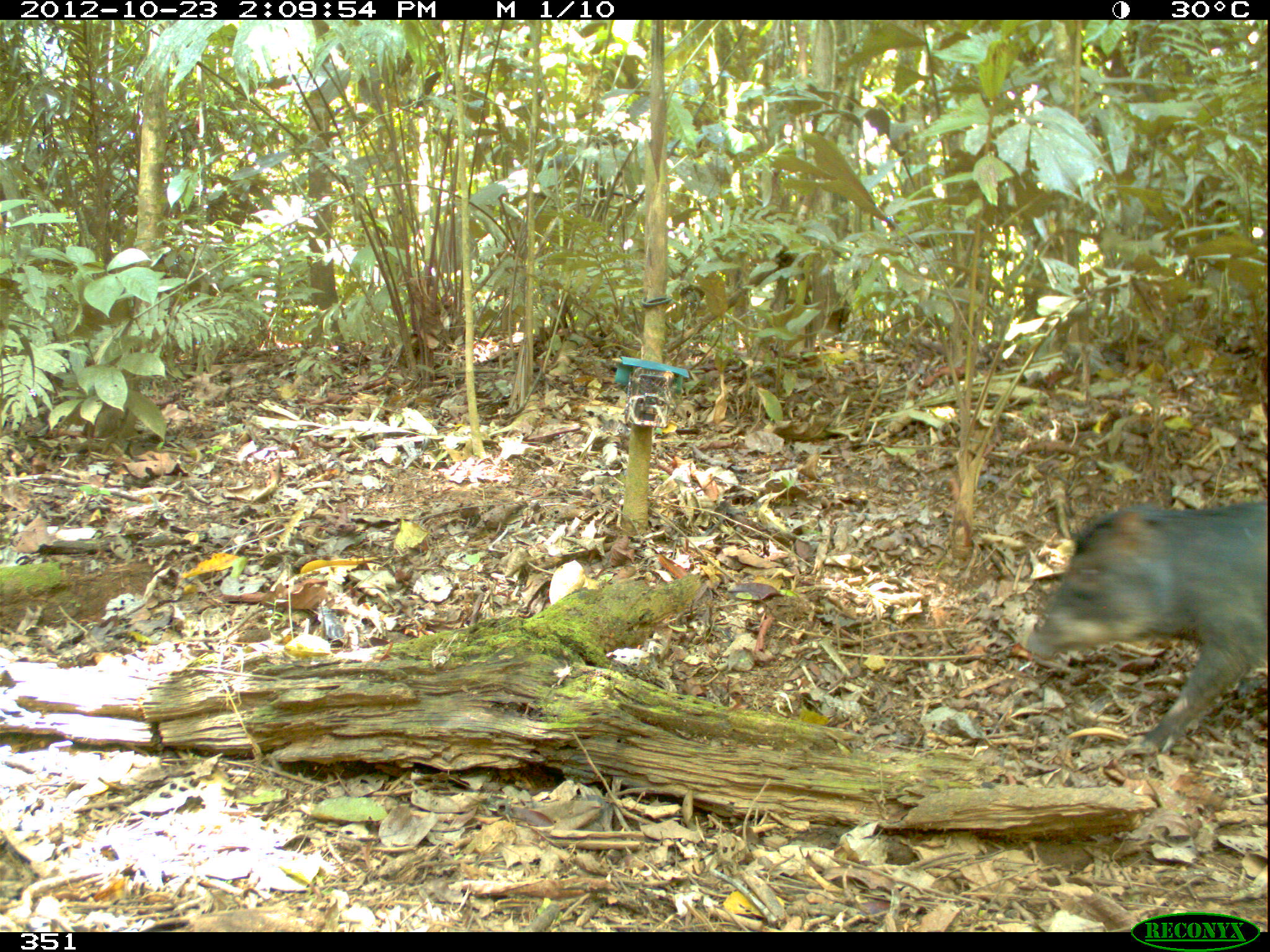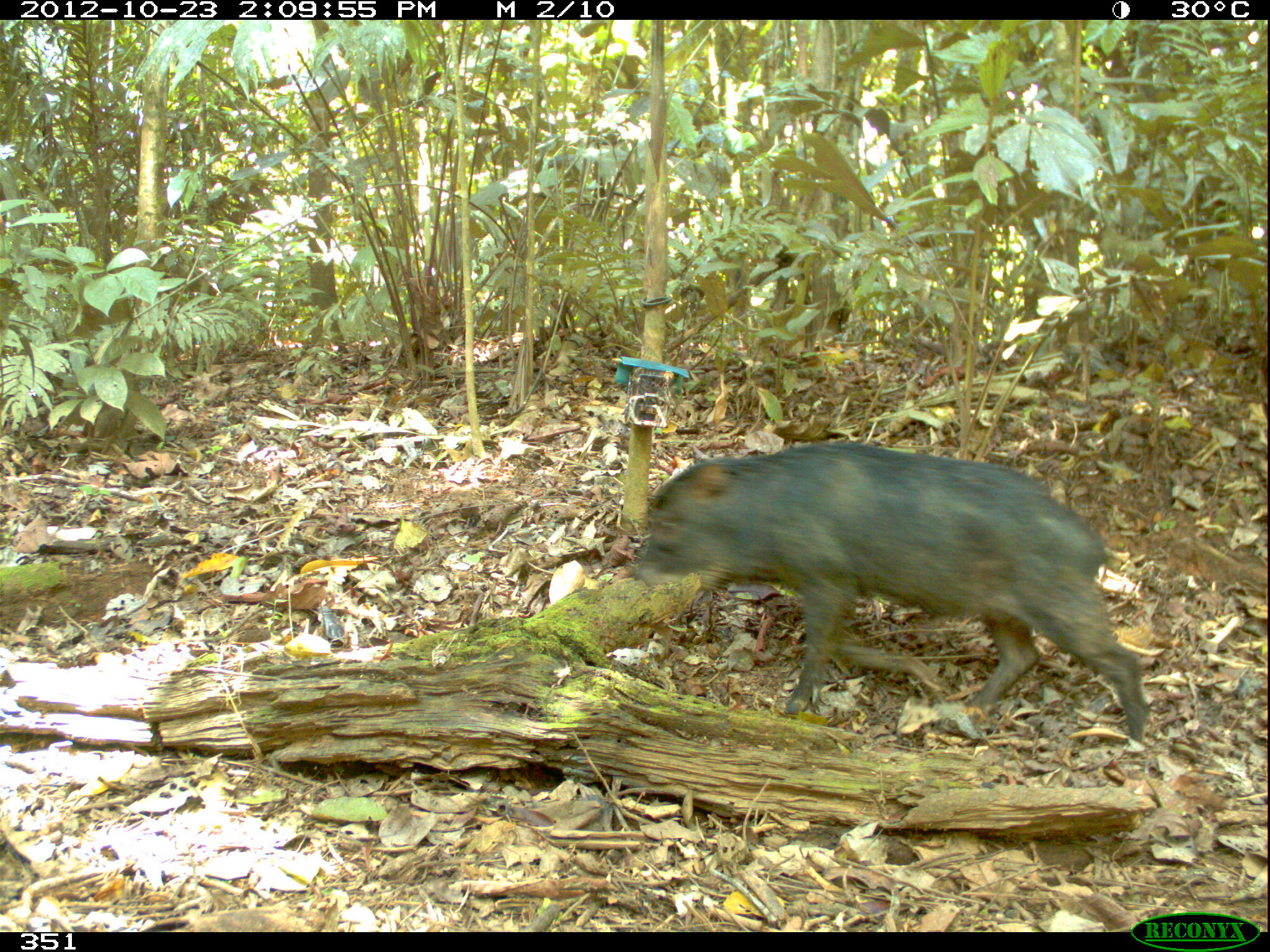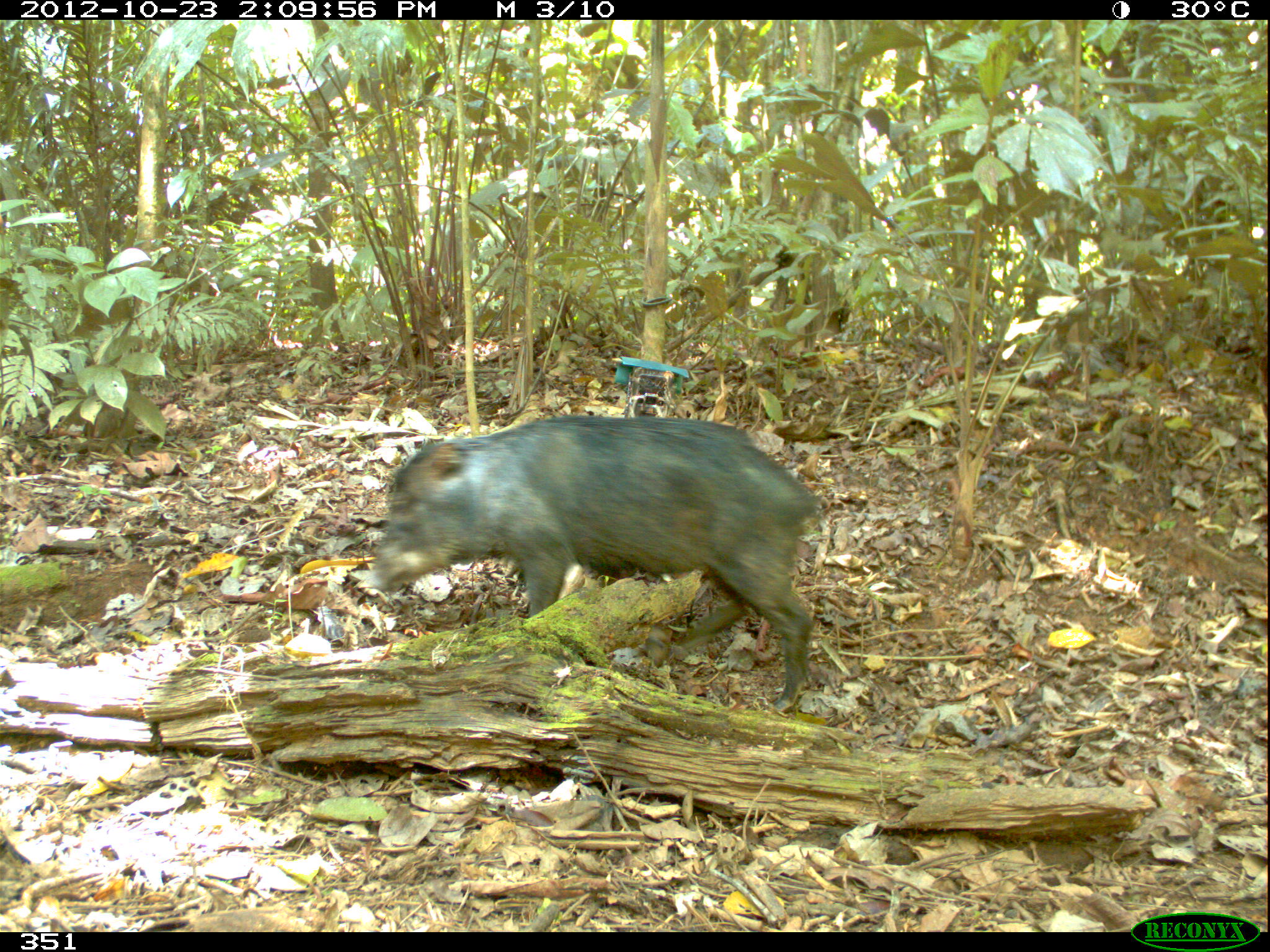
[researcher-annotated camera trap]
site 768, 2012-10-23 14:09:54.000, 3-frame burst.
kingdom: Animalia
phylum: Chordata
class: Mammalia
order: Artiodactyla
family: Tayassuidae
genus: Tayassu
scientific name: Tayassu pecari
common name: white-lipped peccary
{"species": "Tayassu pecari (white-lipped peccary)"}